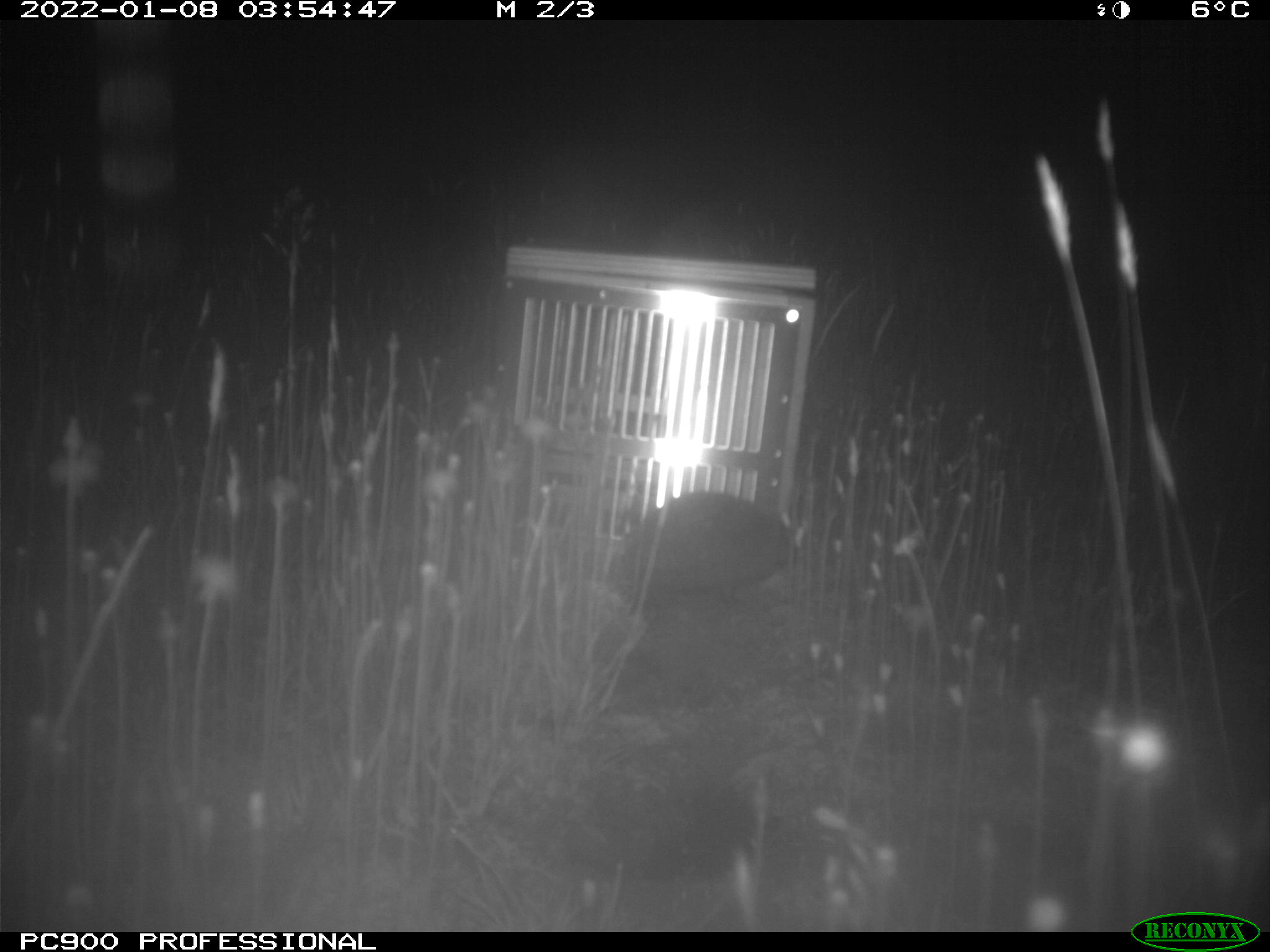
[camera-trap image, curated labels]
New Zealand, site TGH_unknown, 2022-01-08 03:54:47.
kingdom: Animalia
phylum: Chordata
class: Mammalia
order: Eulipotyphla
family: Erinaceidae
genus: Erinaceus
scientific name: Erinaceus europaeus europaeus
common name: european hedgehog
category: hedgehog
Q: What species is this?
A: Hedgehog (european hedgehog) (Erinaceus europaeus europaeus).